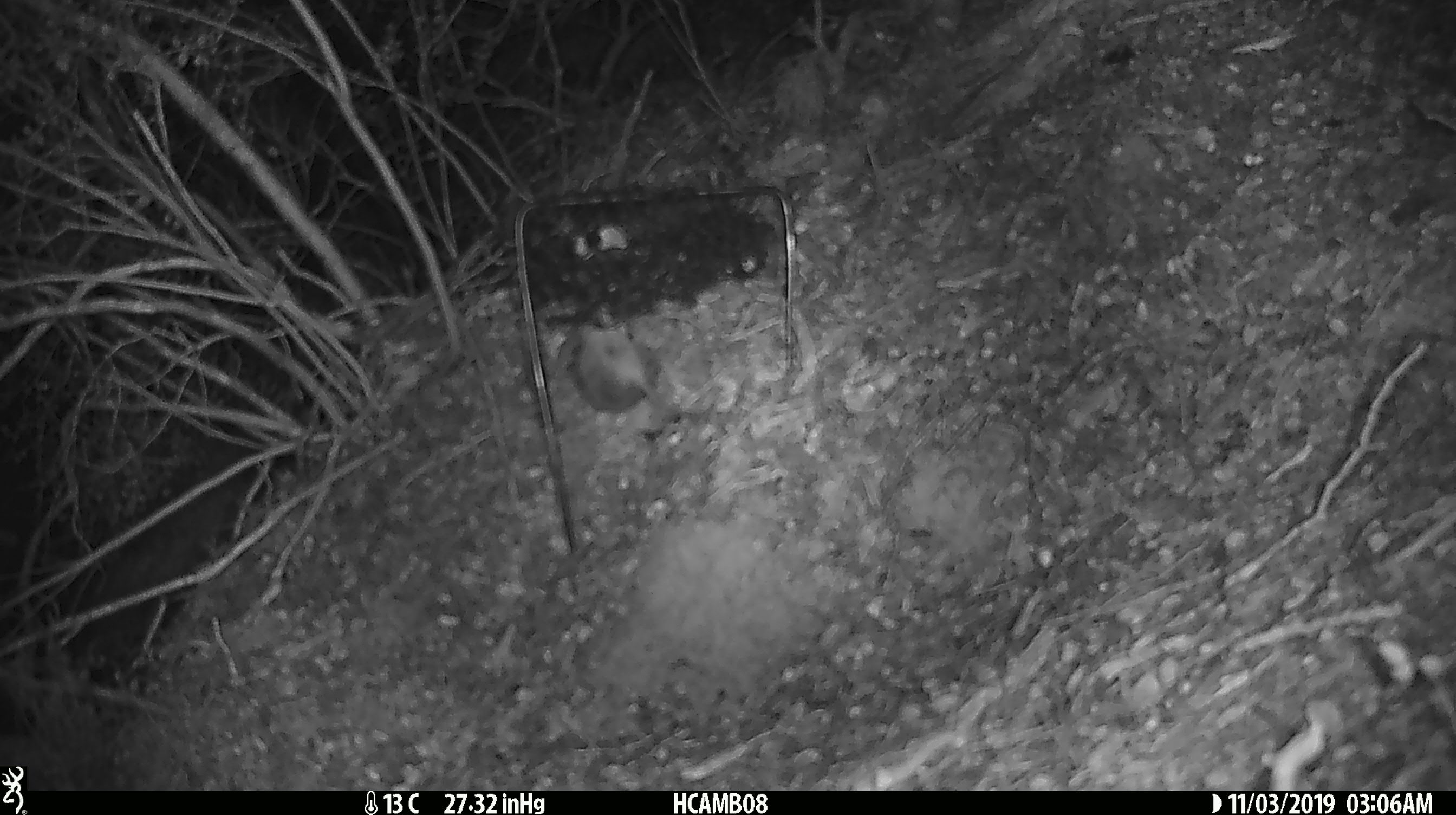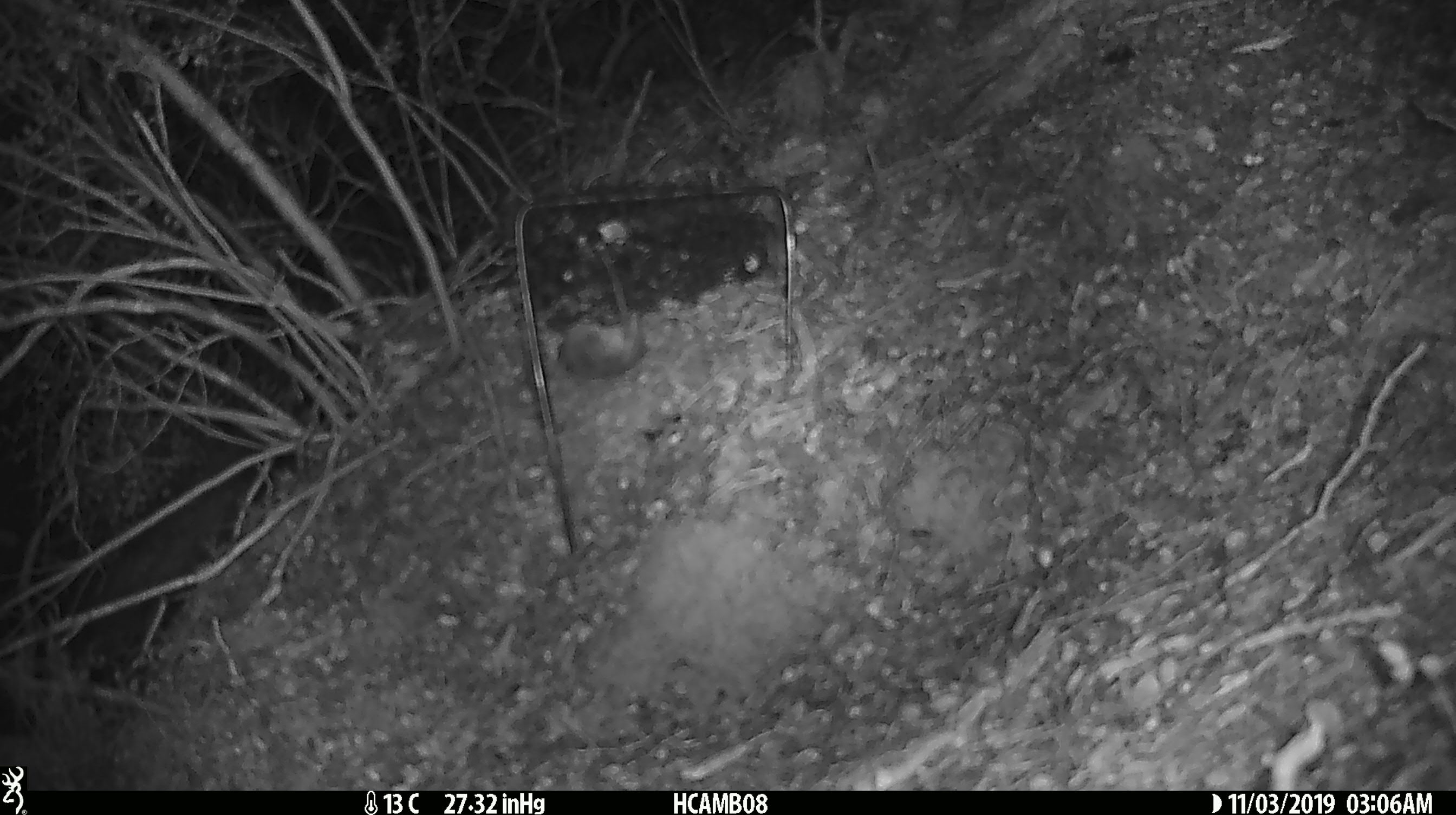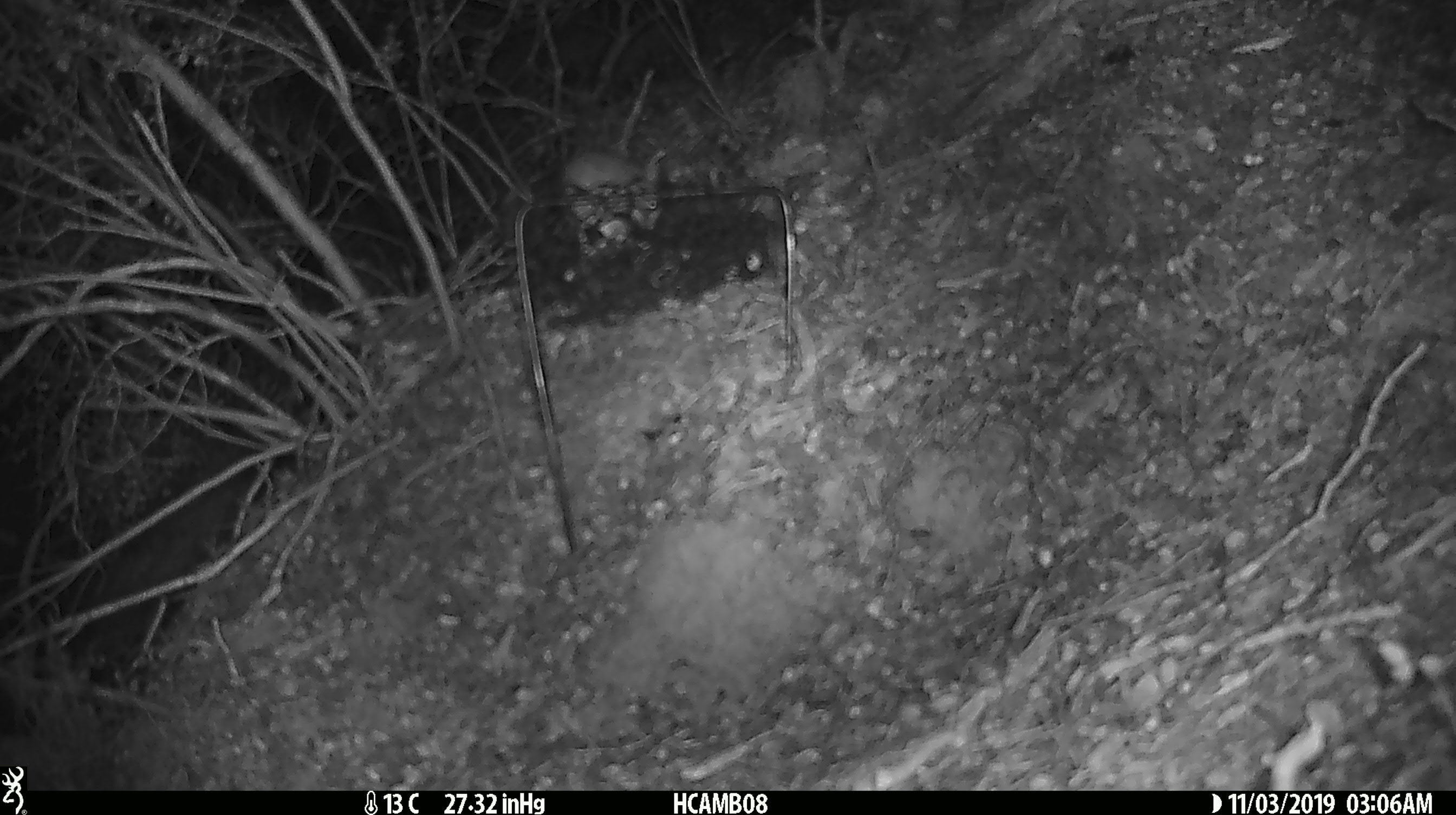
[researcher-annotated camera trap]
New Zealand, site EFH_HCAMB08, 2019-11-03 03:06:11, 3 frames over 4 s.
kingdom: Animalia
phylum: Chordata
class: Mammalia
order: Rodentia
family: Muridae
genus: Mus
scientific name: Mus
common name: mouse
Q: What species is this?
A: Mouse (Mus).